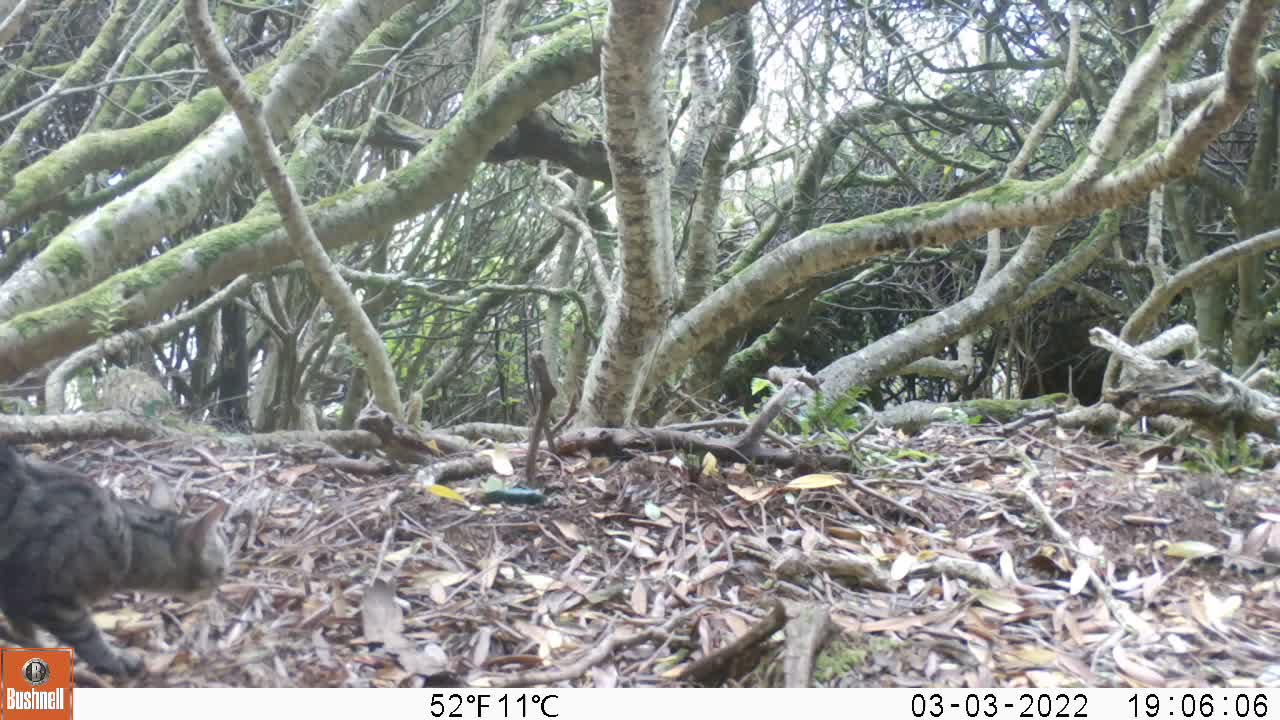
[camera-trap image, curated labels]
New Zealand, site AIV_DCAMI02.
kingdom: Animalia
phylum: Chordata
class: Mammalia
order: Carnivora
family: Felidae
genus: Felis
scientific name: Felis catus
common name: domestic cat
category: cat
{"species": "cat (domestic cat) (Felis catus)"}